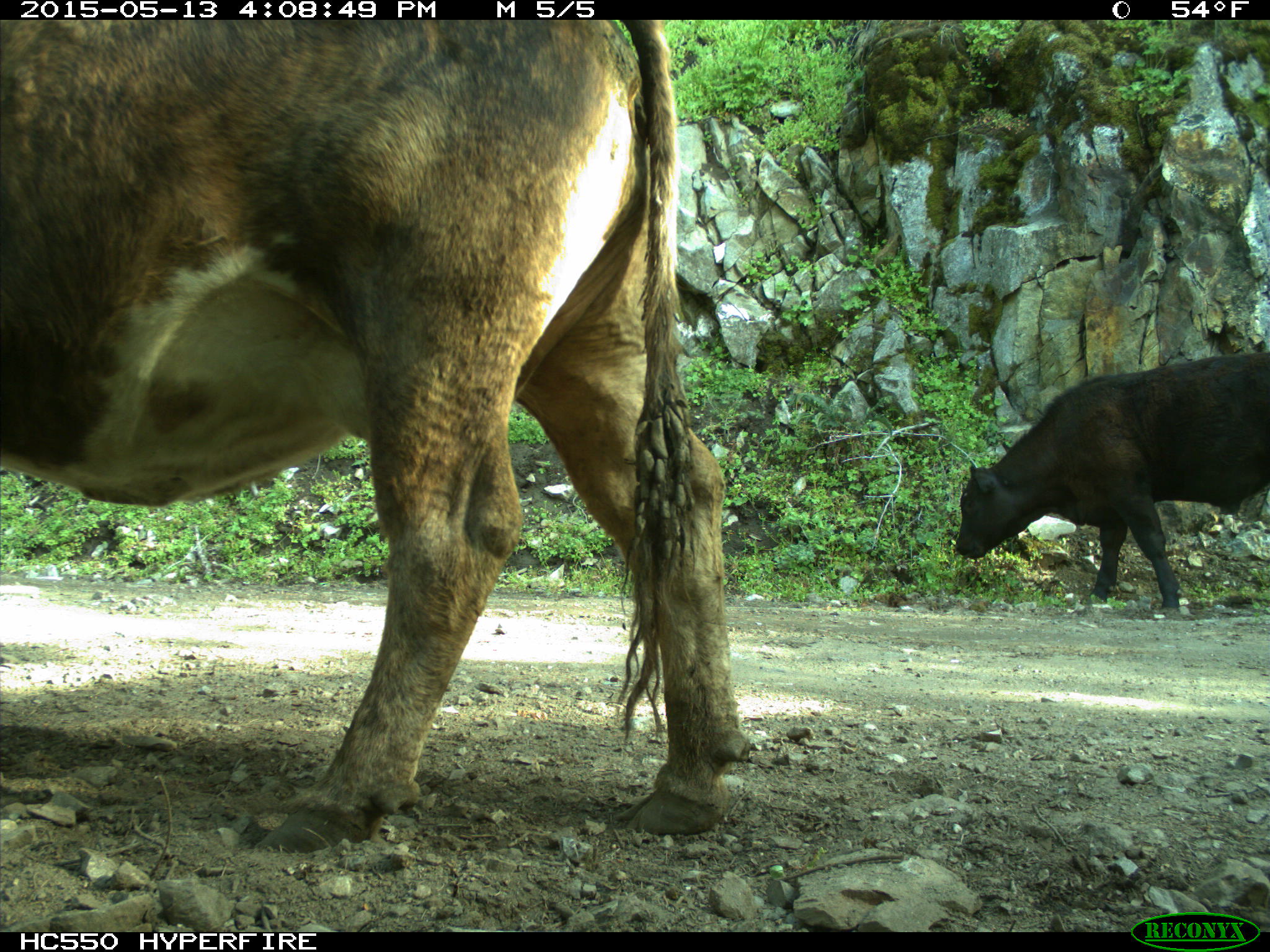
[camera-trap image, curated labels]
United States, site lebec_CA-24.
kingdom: Animalia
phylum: Chordata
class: Mammalia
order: Artiodactyla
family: Bovidae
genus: Bos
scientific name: Bos taurus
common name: domestic cow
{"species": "Bos taurus (domestic cow)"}